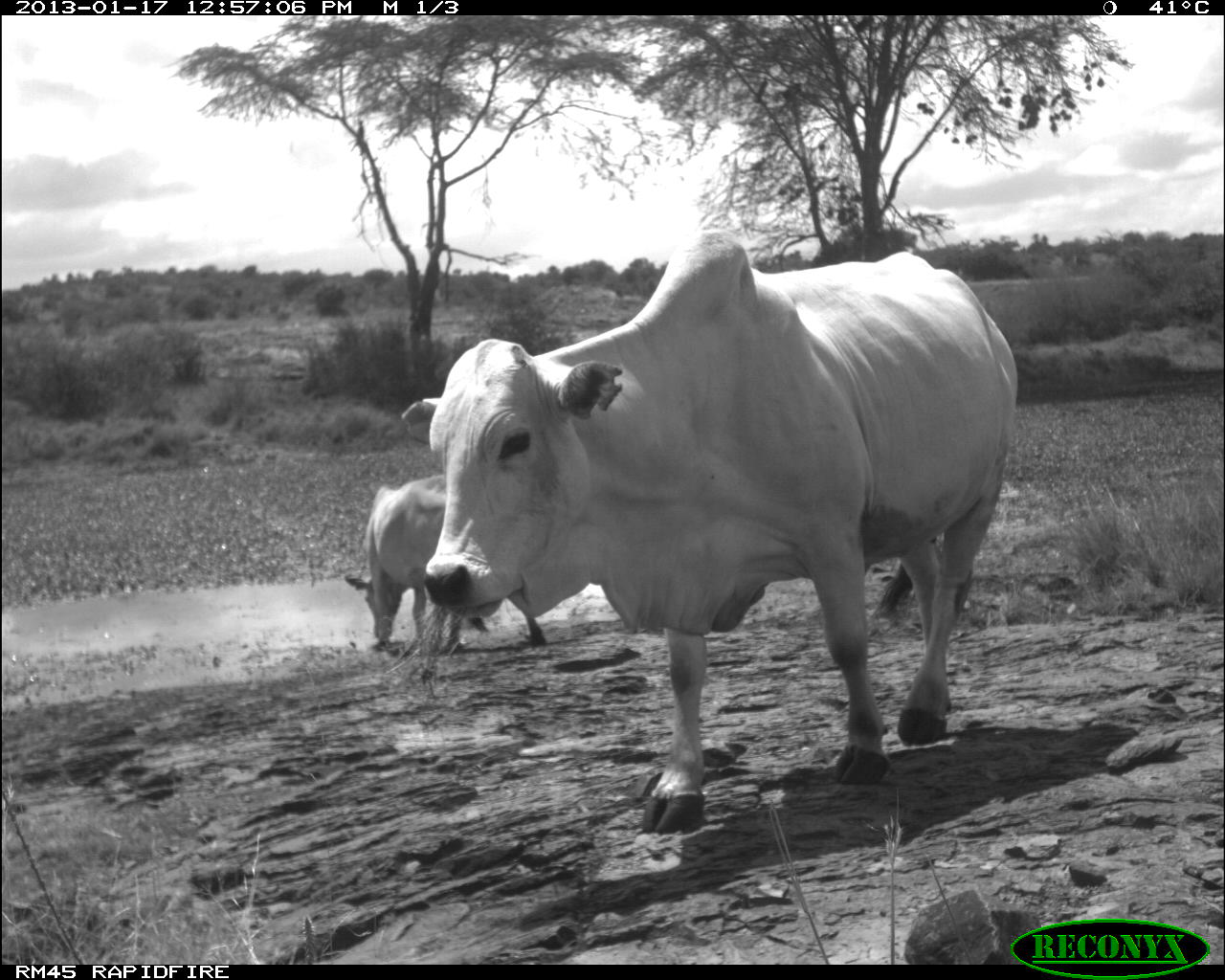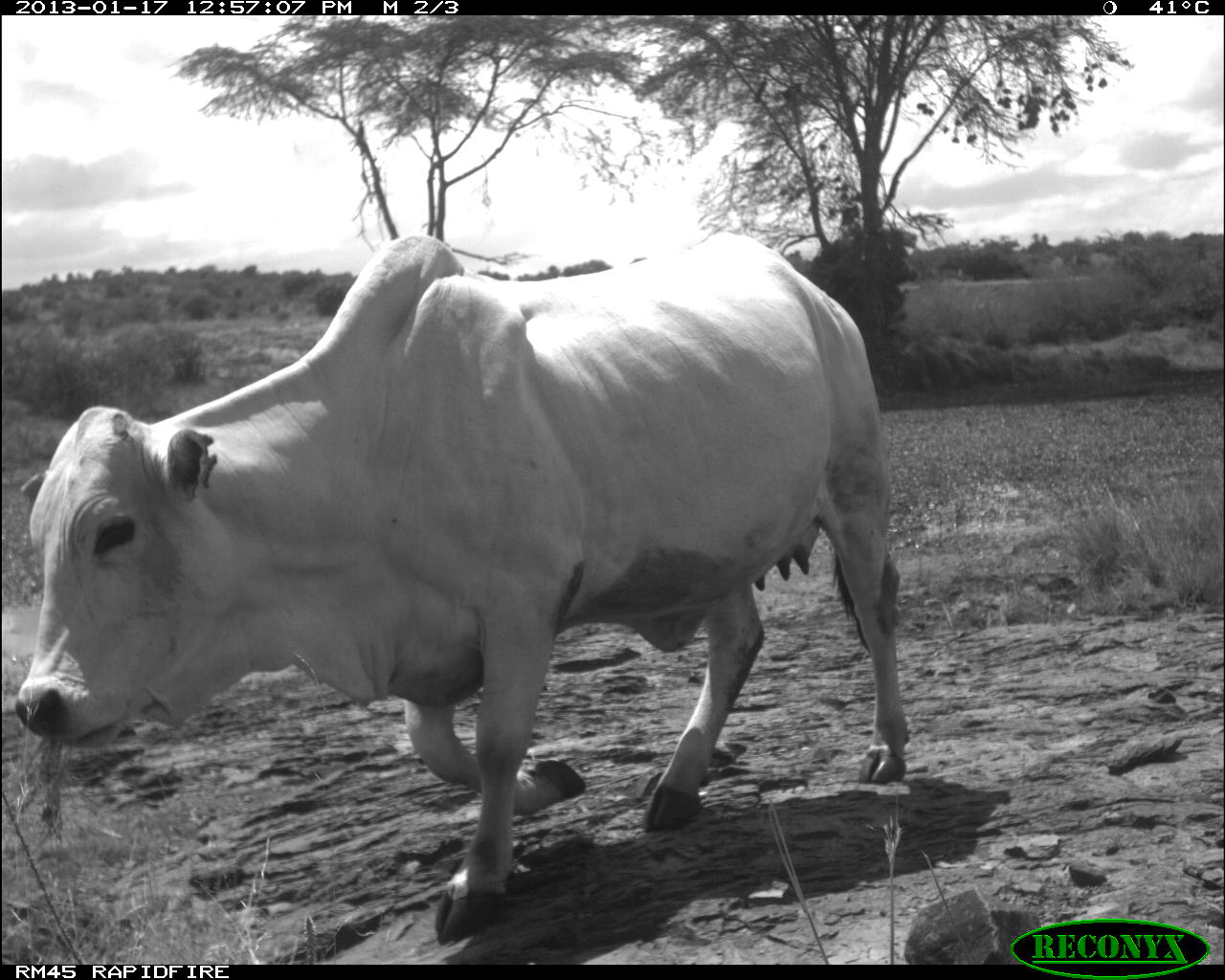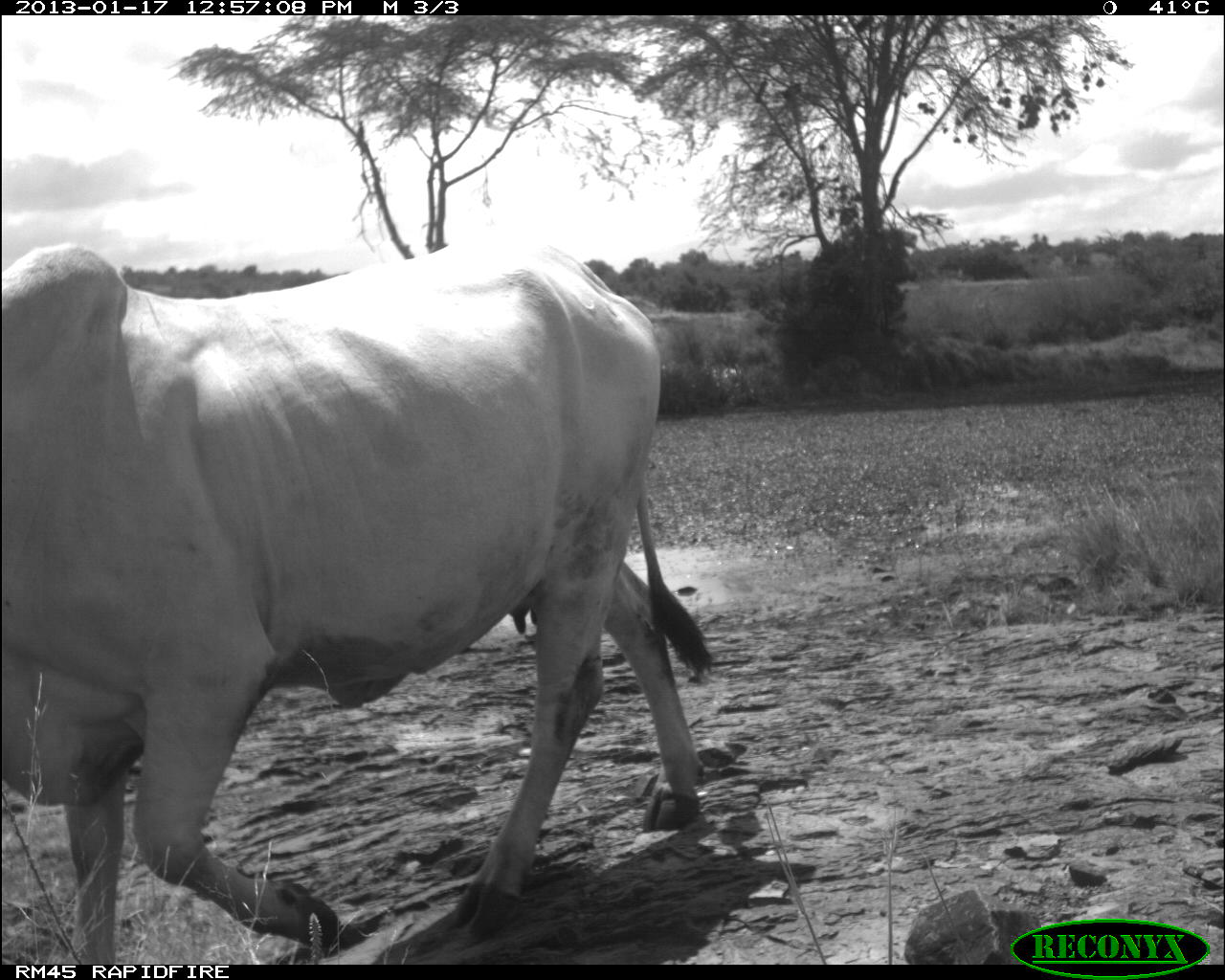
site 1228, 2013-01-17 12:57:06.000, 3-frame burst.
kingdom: Animalia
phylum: Chordata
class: Mammalia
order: Artiodactyla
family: Bovidae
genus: Bos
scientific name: Bos taurus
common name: domestic cattle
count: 2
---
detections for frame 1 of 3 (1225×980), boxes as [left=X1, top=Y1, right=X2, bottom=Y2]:
bos taurus: [left=397, top=227, right=1022, bottom=838]; [left=339, top=470, right=549, bottom=648]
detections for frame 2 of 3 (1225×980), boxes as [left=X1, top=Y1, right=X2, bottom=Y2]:
bos taurus: [left=12, top=230, right=911, bottom=952]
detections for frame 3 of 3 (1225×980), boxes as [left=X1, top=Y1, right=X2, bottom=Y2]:
bos taurus: [left=0, top=230, right=725, bottom=967]